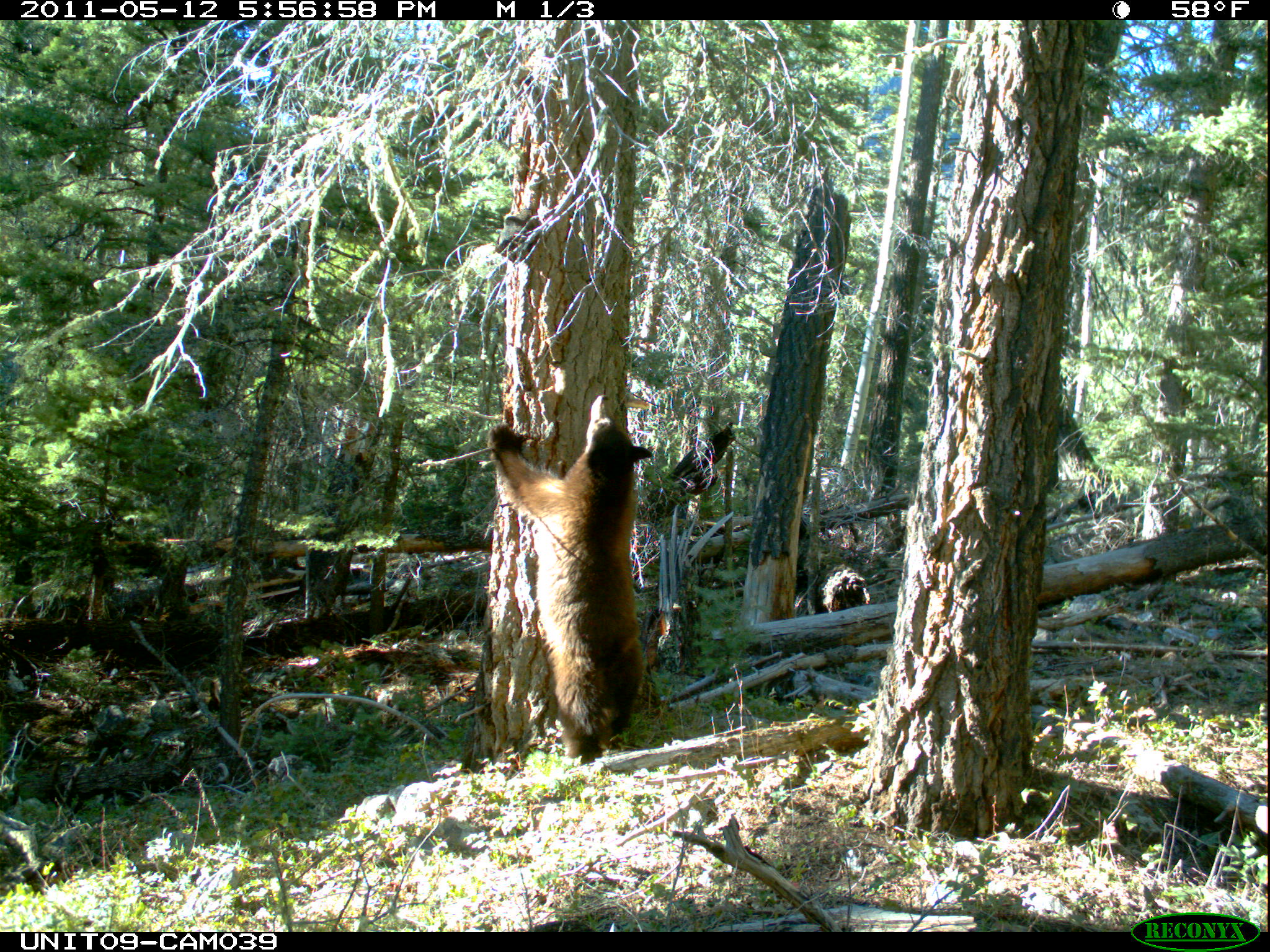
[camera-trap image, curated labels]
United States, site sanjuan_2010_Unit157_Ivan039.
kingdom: Animalia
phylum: Chordata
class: Mammalia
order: Carnivora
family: Ursidae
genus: Ursus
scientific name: Ursus americanus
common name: american black bear